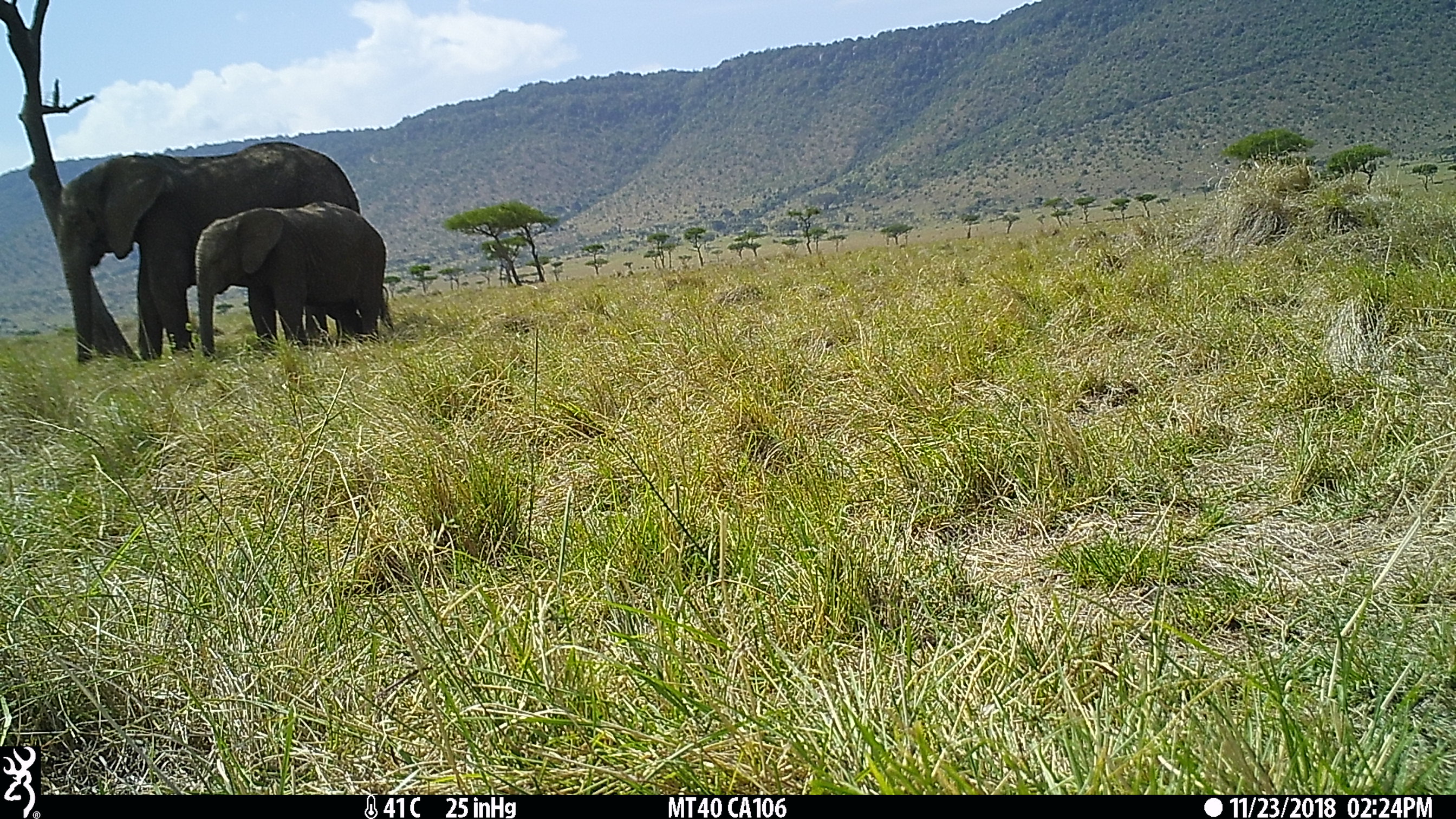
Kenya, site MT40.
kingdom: Animalia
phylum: Chordata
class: Mammalia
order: Proboscidea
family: Elephantidae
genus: Loxodonta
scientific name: Loxodonta africana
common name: elephant